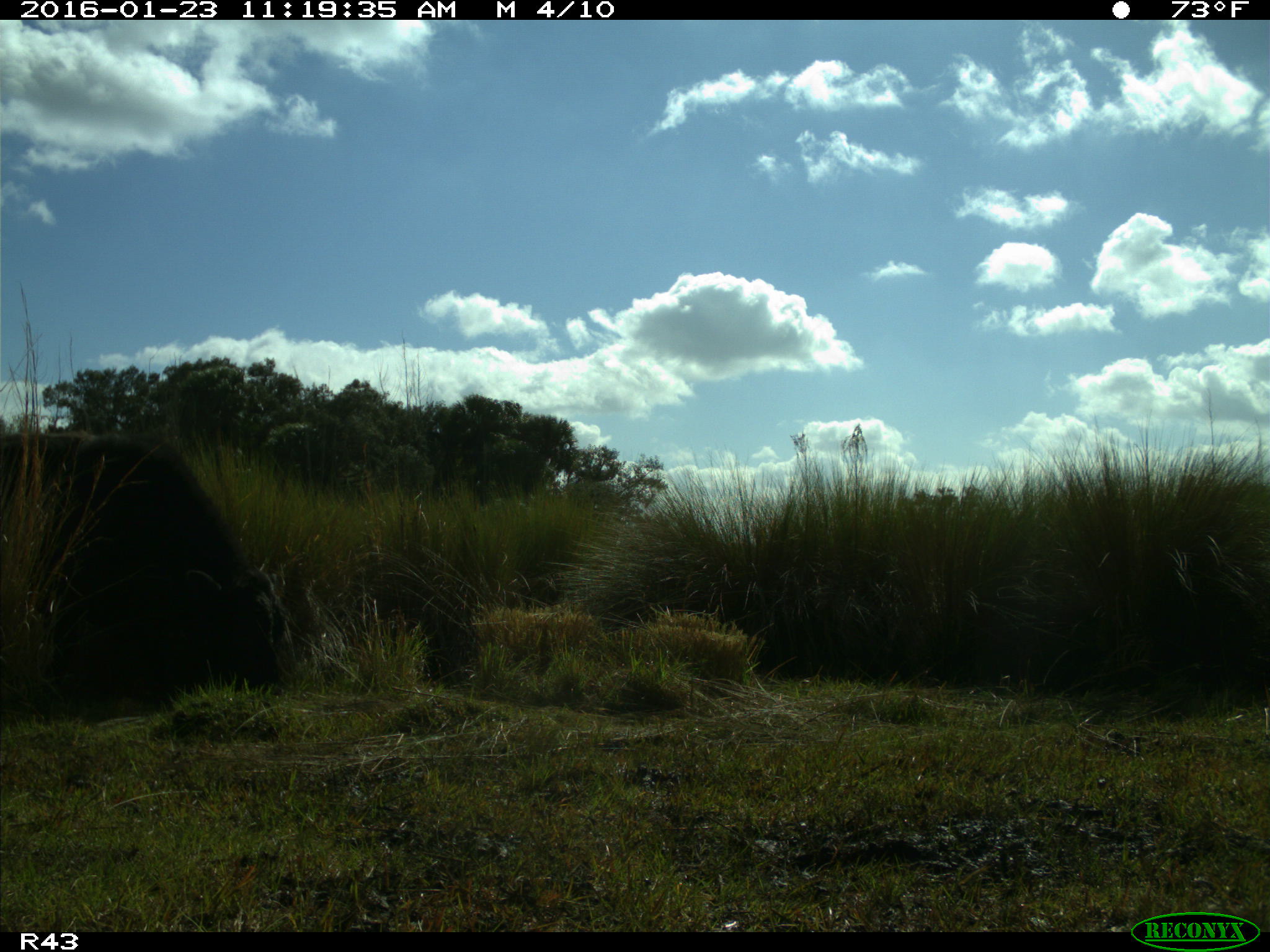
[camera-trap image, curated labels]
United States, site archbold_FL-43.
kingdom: Animalia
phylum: Chordata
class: Mammalia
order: Artiodactyla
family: Bovidae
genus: Bos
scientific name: Bos taurus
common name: domestic cow